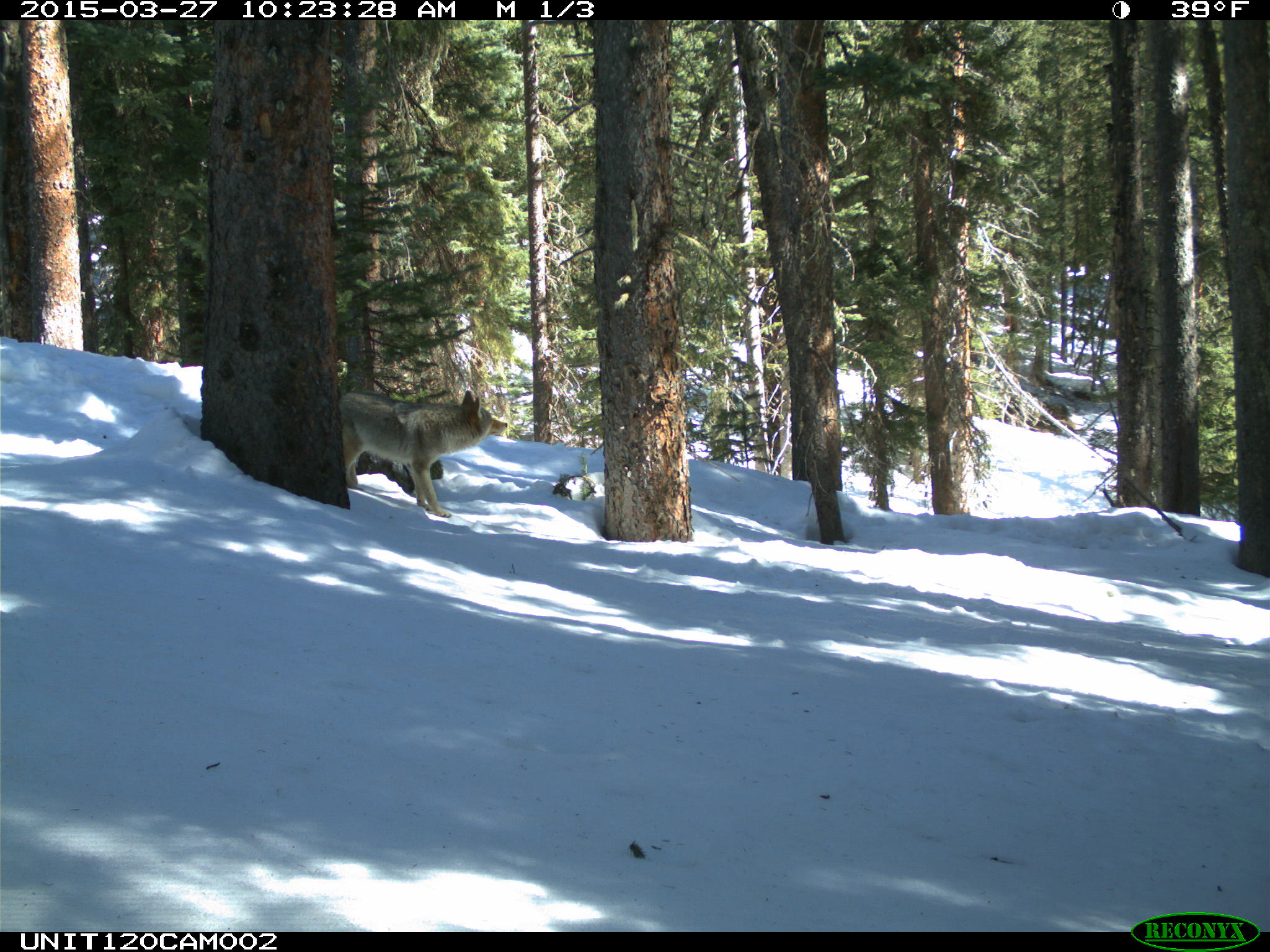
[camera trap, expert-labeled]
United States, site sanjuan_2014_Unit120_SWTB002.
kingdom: Animalia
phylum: Chordata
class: Mammalia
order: Carnivora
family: Canidae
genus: Canis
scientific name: Canis latrans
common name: coyote